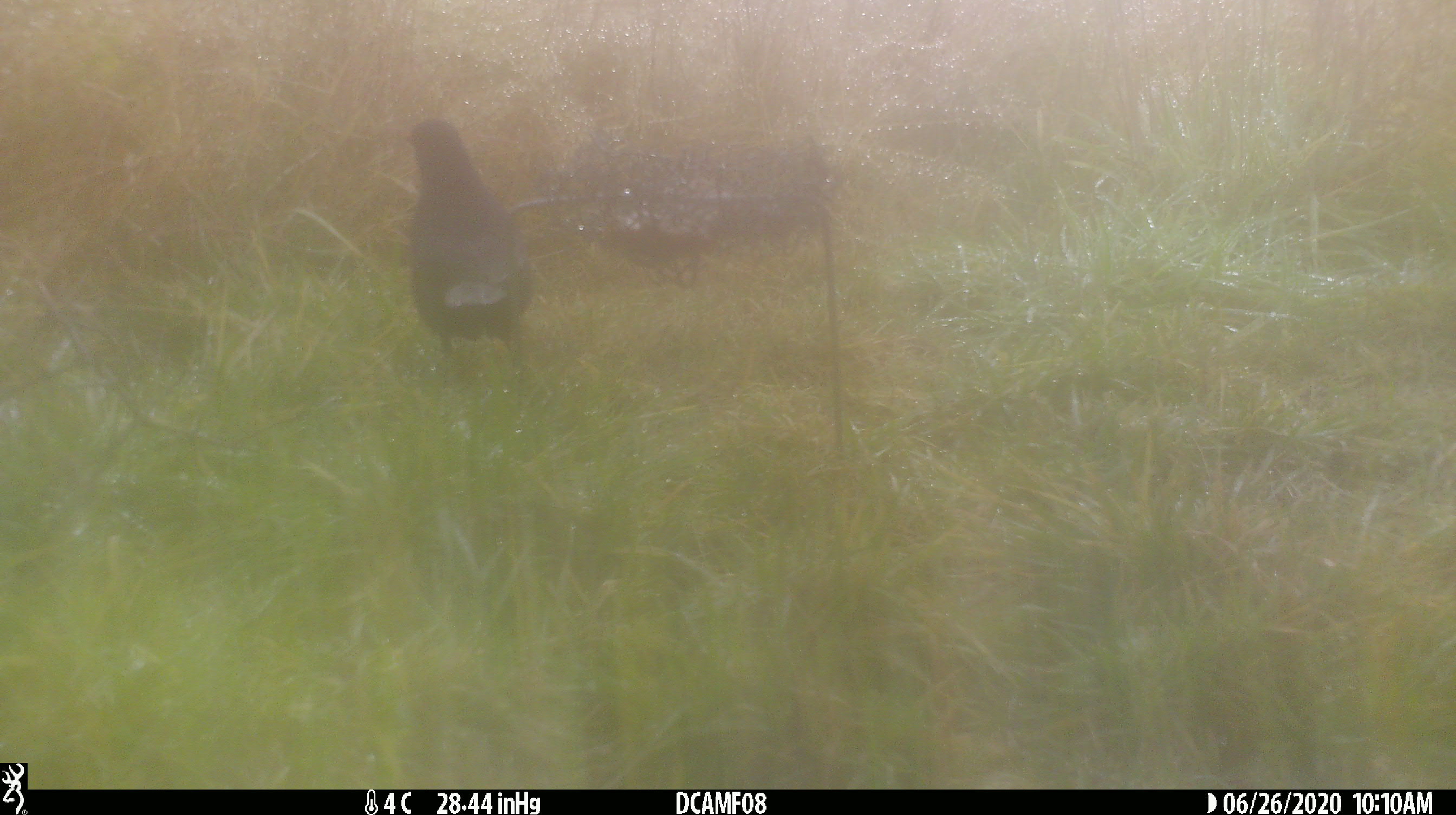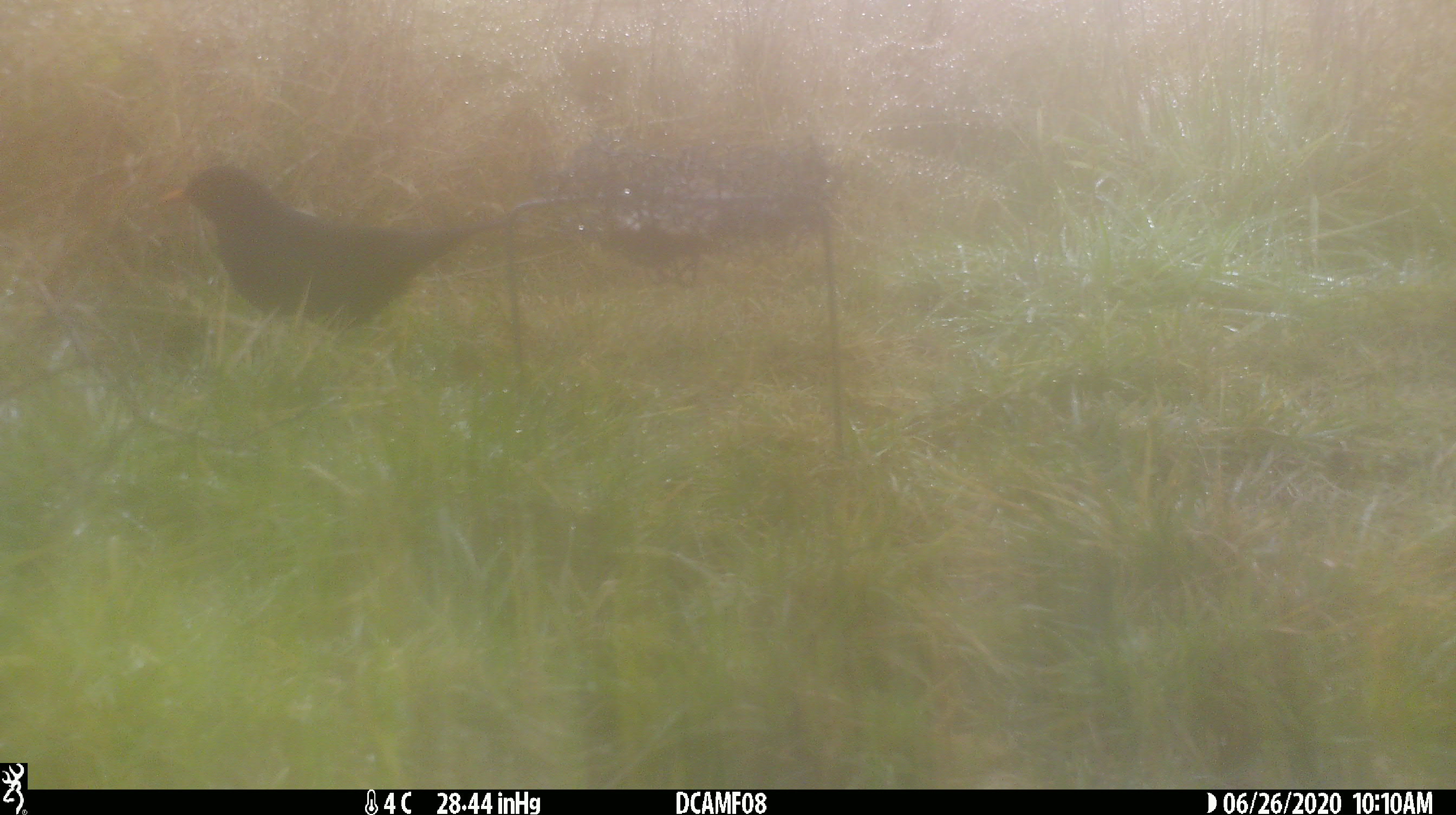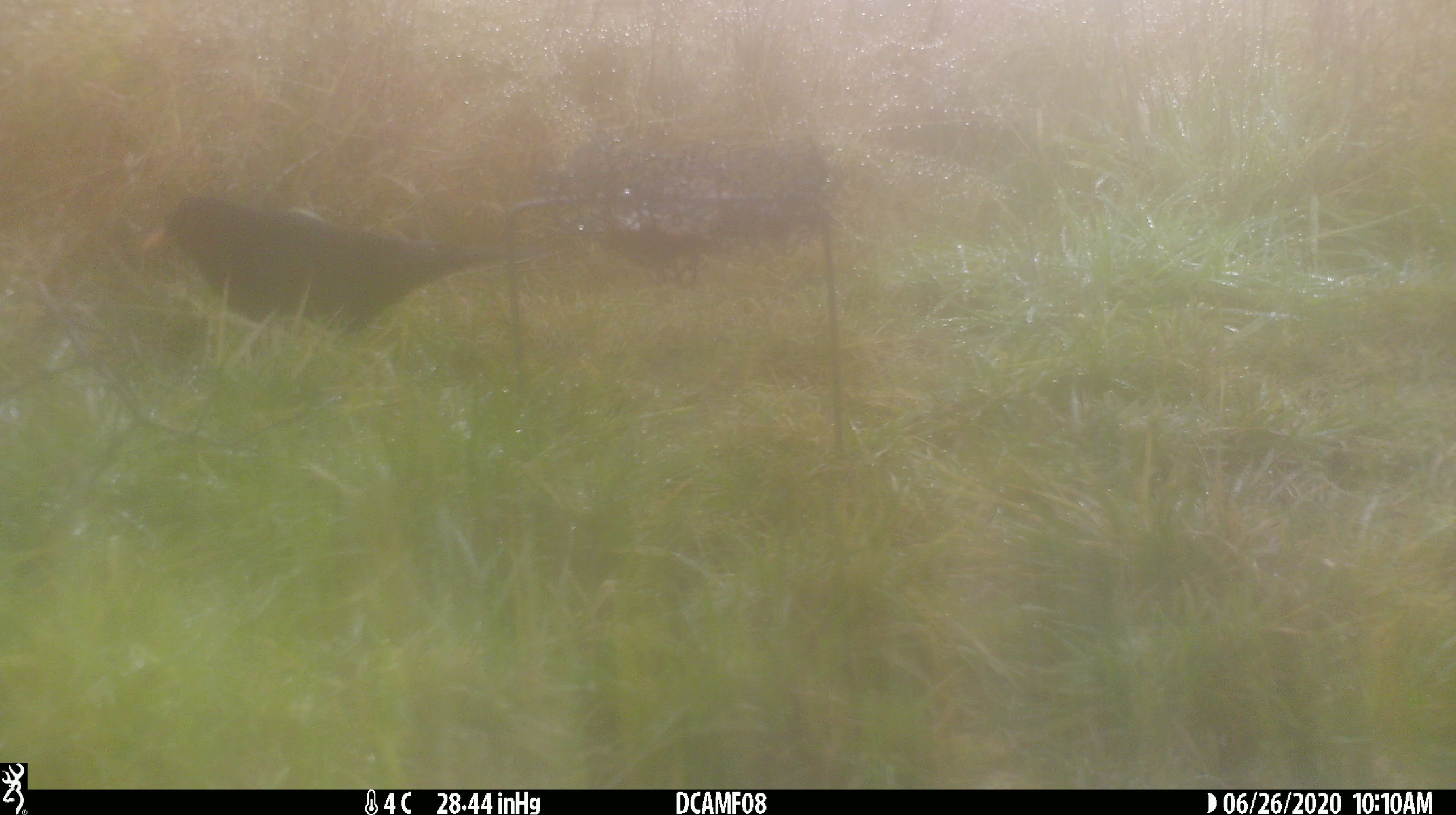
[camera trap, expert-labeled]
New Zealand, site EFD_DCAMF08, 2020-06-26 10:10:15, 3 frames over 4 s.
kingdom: Animalia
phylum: Chordata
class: Aves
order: Passeriformes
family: Turdidae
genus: Turdus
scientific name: Turdus merula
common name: eurasian blackbird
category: blackbird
Blackbird (eurasian blackbird) (Turdus merula).